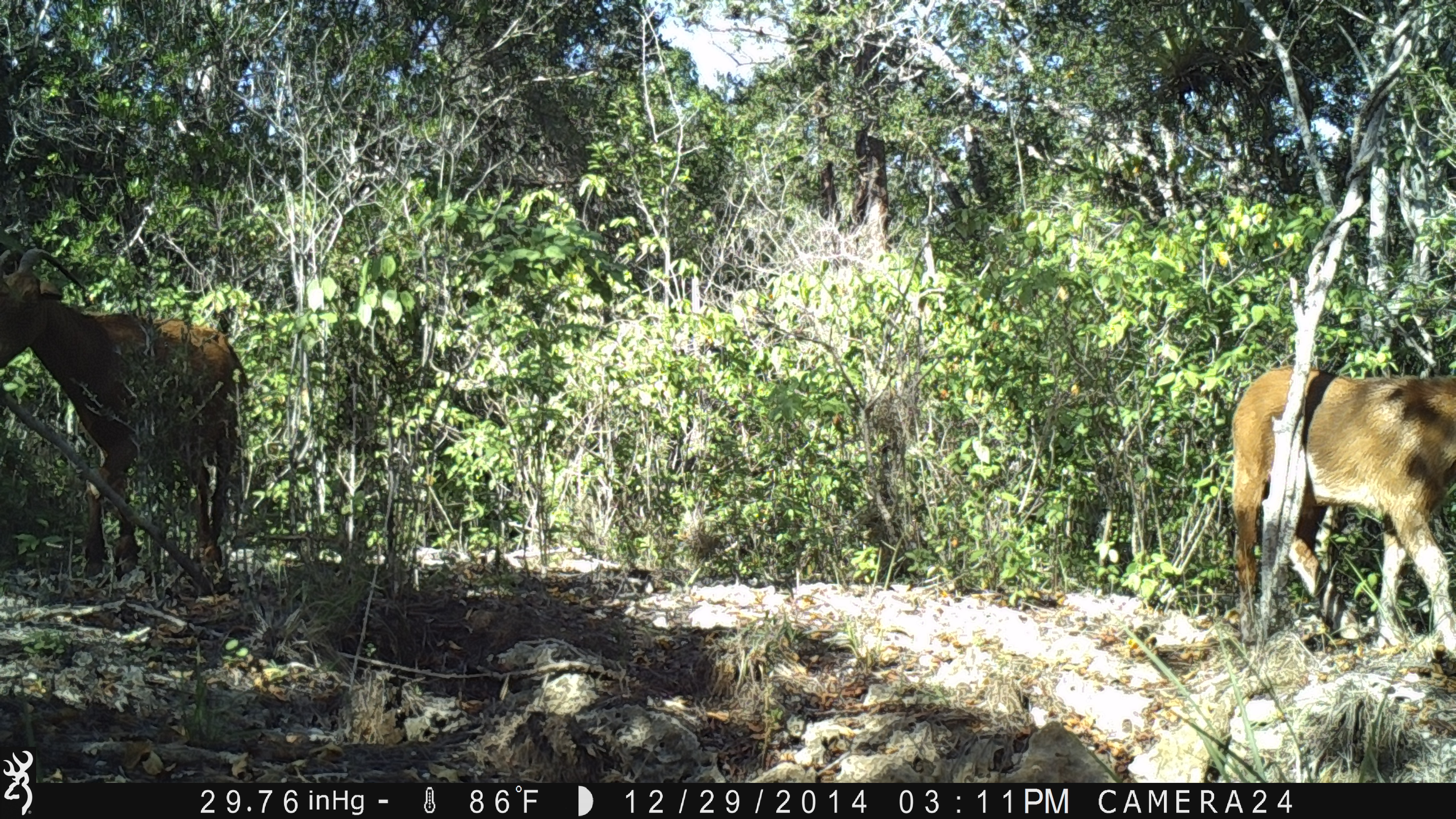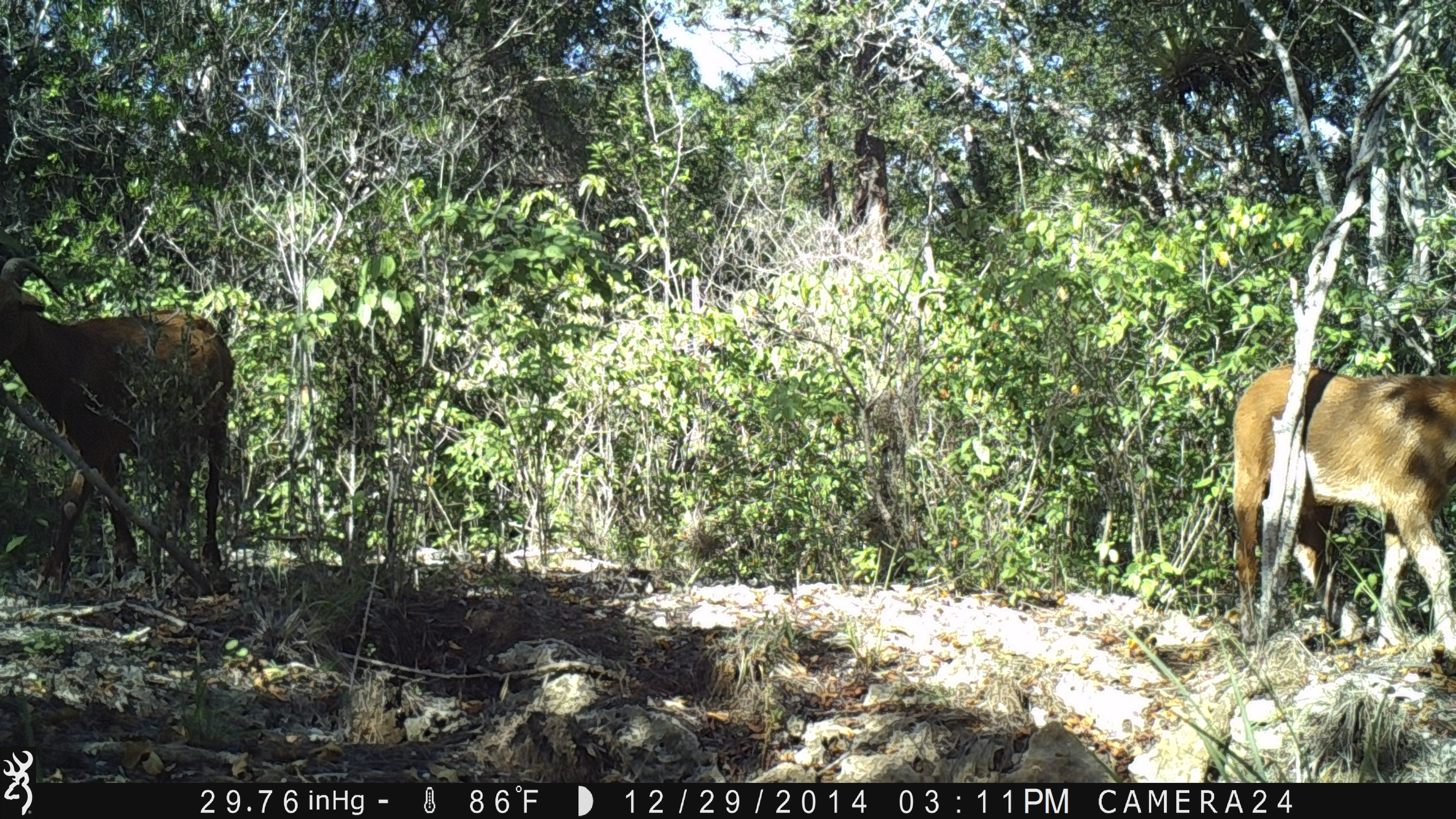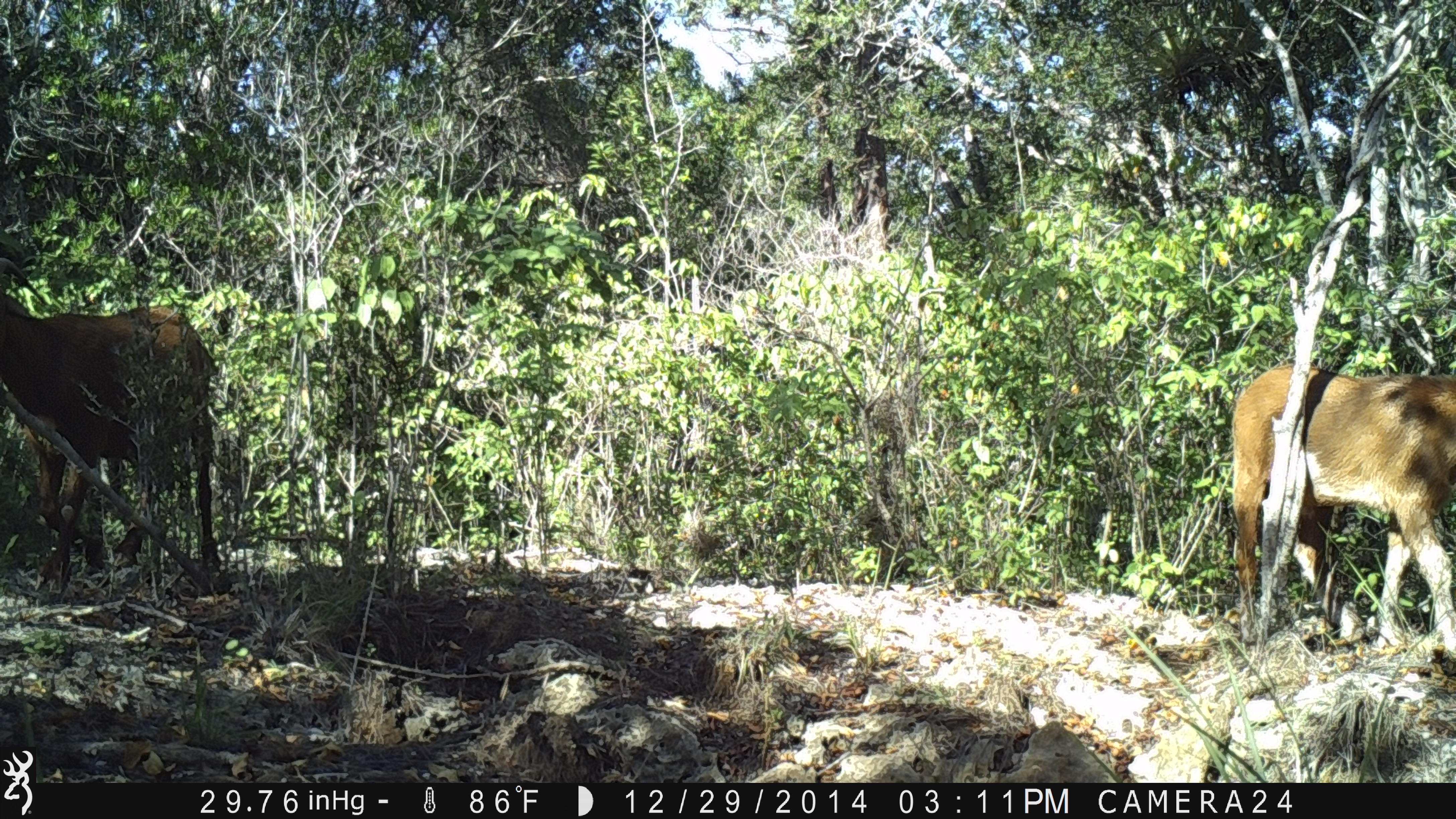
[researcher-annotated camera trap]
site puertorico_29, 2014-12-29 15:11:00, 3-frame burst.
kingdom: Animalia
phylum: Chordata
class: Mammalia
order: Artiodactyla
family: Bovidae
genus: Capra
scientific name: Capra hircus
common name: goat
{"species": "goat (Capra hircus)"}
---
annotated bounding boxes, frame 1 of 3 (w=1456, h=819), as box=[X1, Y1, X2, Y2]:
goat: box=[0, 237, 249, 587]; box=[1226, 361, 1456, 659]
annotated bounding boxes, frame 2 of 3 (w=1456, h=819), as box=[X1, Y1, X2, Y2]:
goat: box=[0, 248, 237, 598]; box=[1228, 359, 1456, 657]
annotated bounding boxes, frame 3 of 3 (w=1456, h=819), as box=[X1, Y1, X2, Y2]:
goat: box=[0, 243, 218, 601]; box=[1228, 358, 1456, 655]